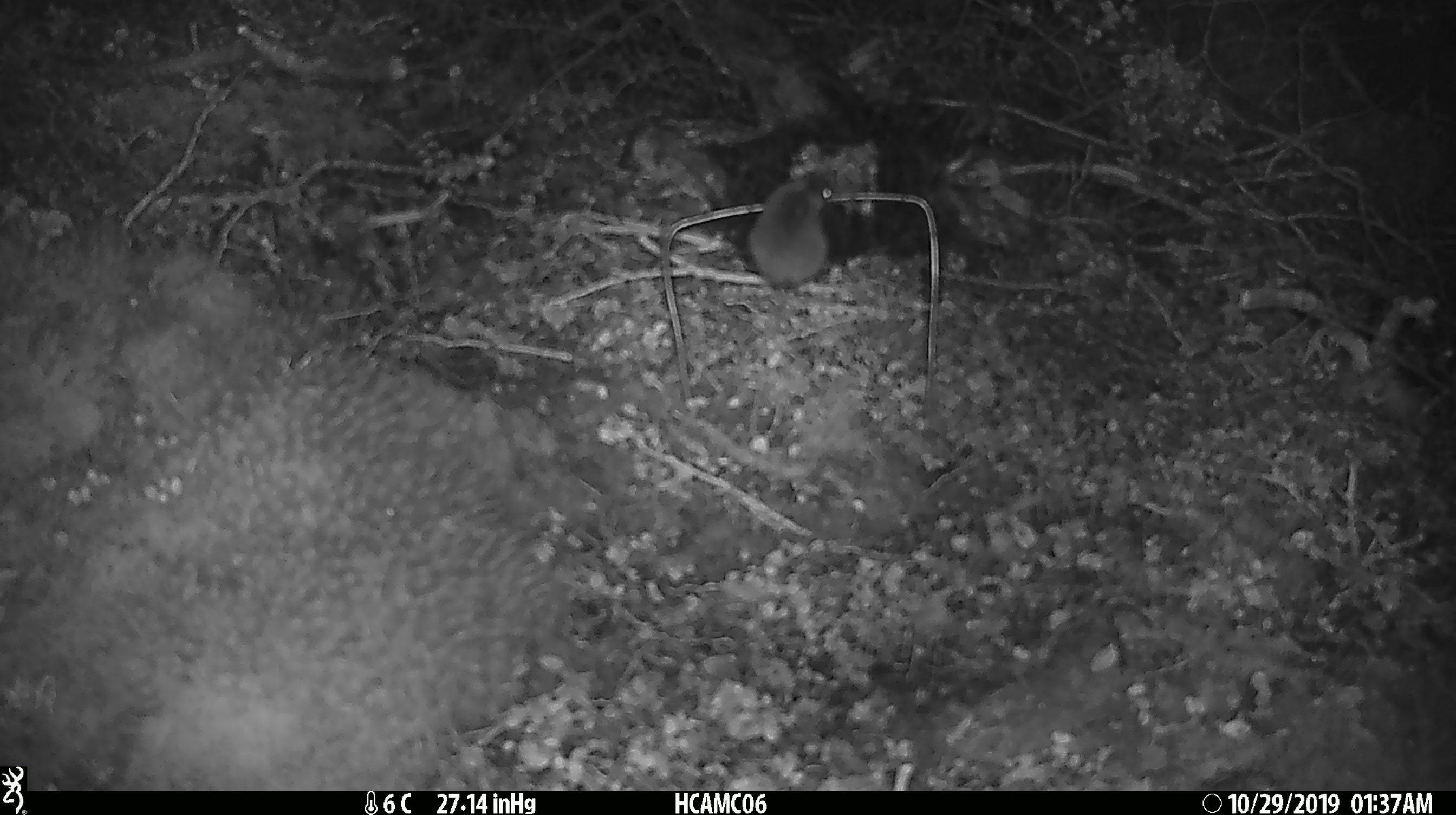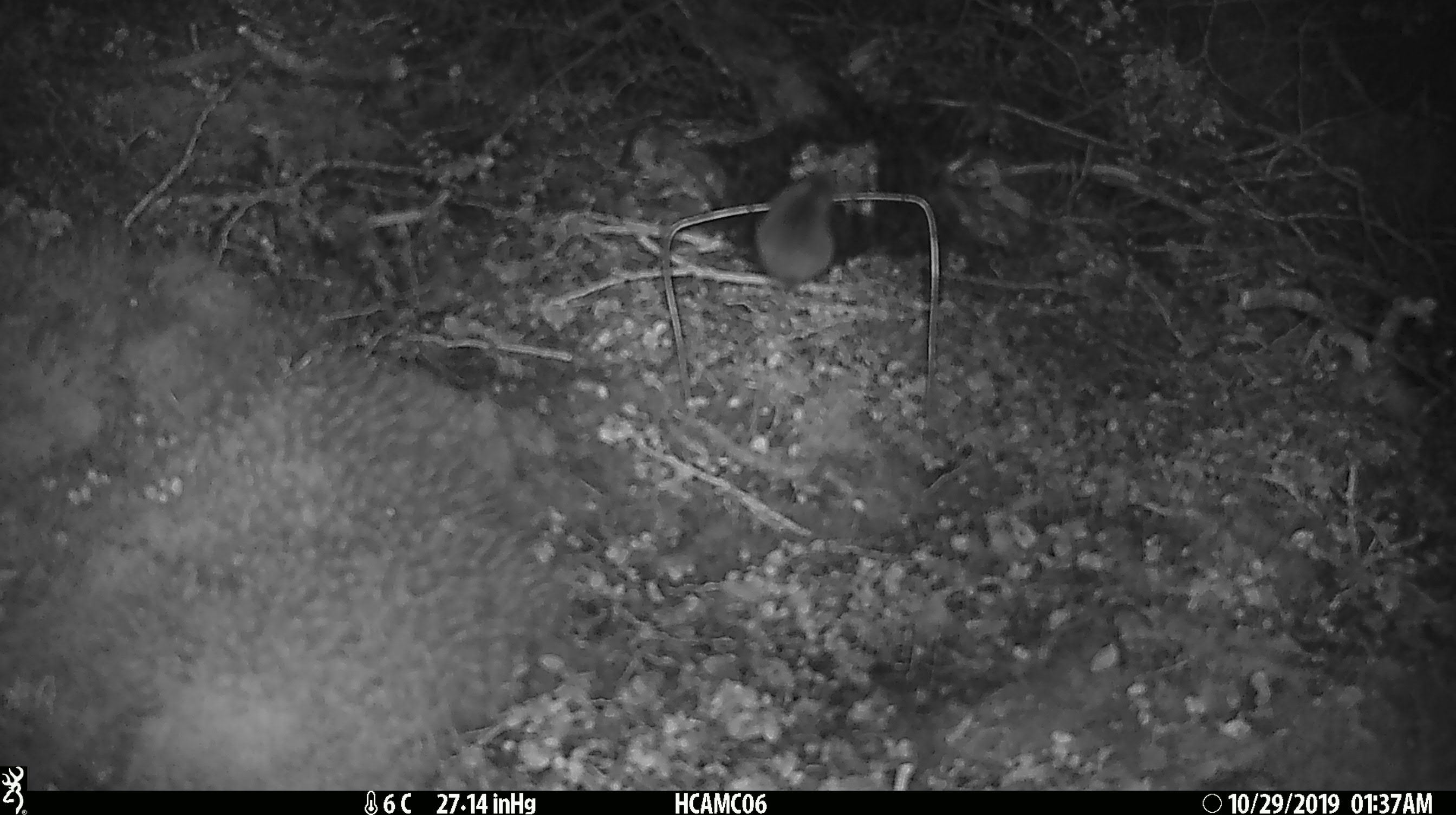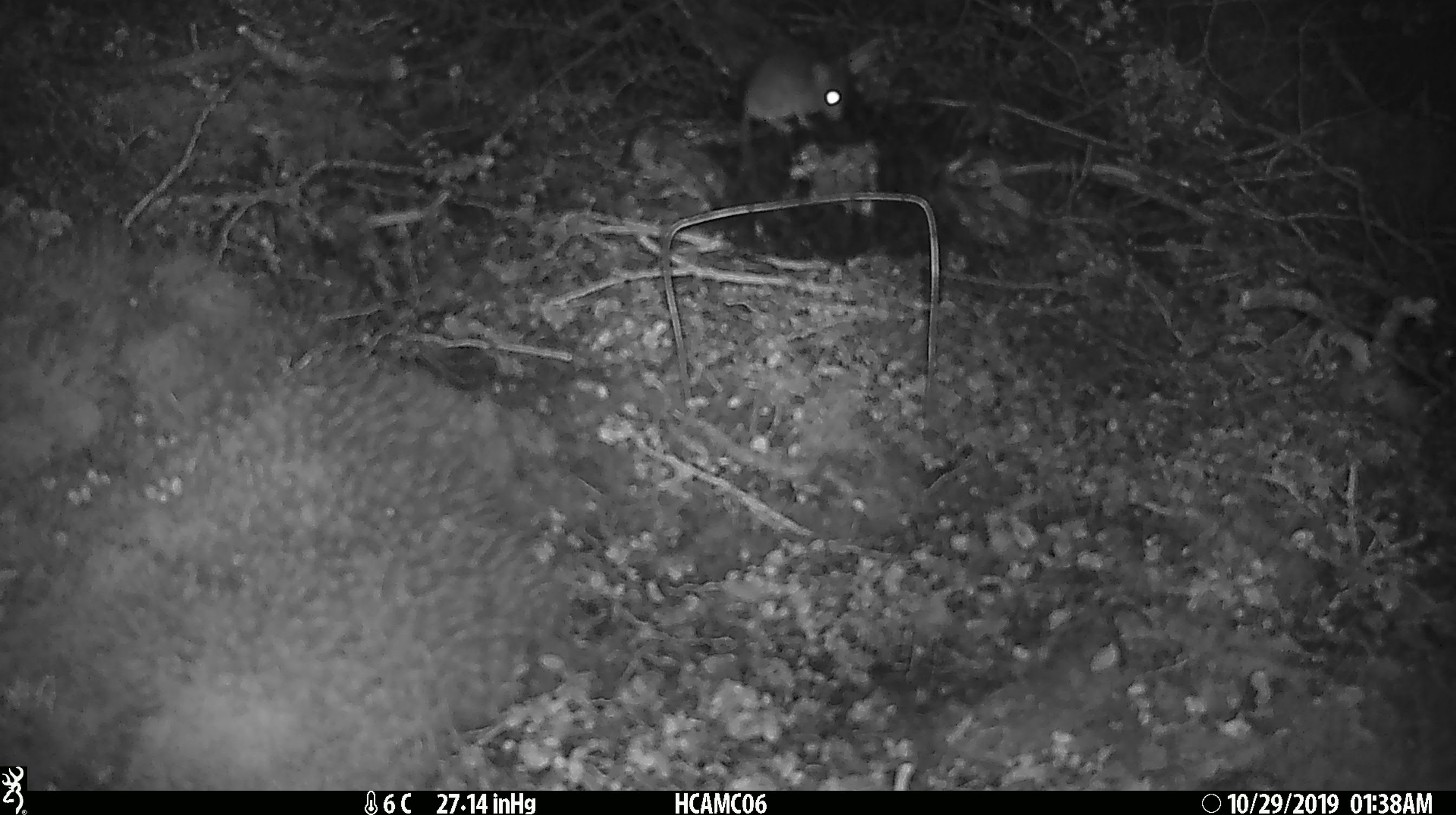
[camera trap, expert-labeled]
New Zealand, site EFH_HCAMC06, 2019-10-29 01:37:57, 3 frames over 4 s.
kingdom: Animalia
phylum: Chordata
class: Mammalia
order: Rodentia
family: Muridae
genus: Mus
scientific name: Mus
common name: mouse